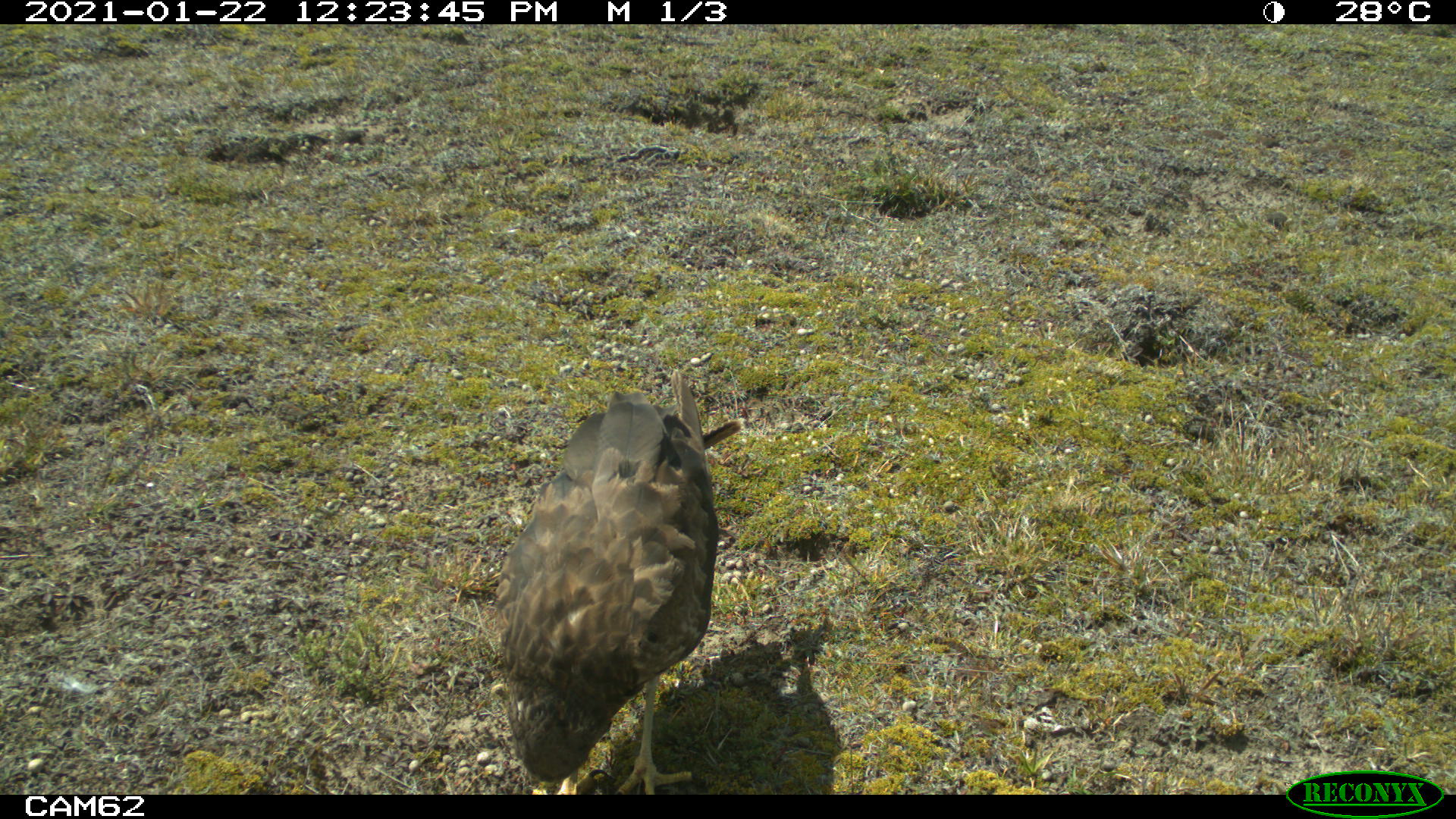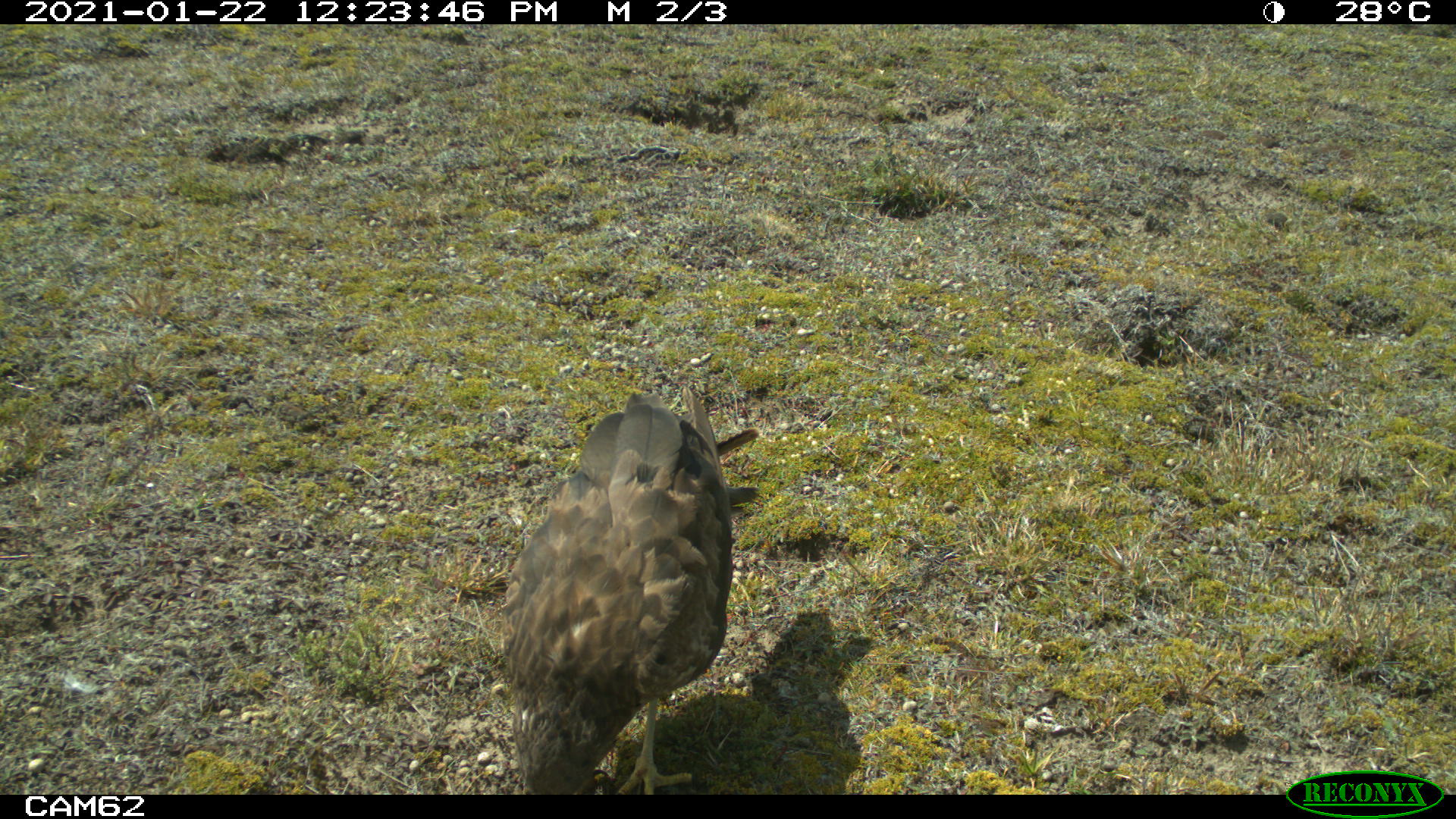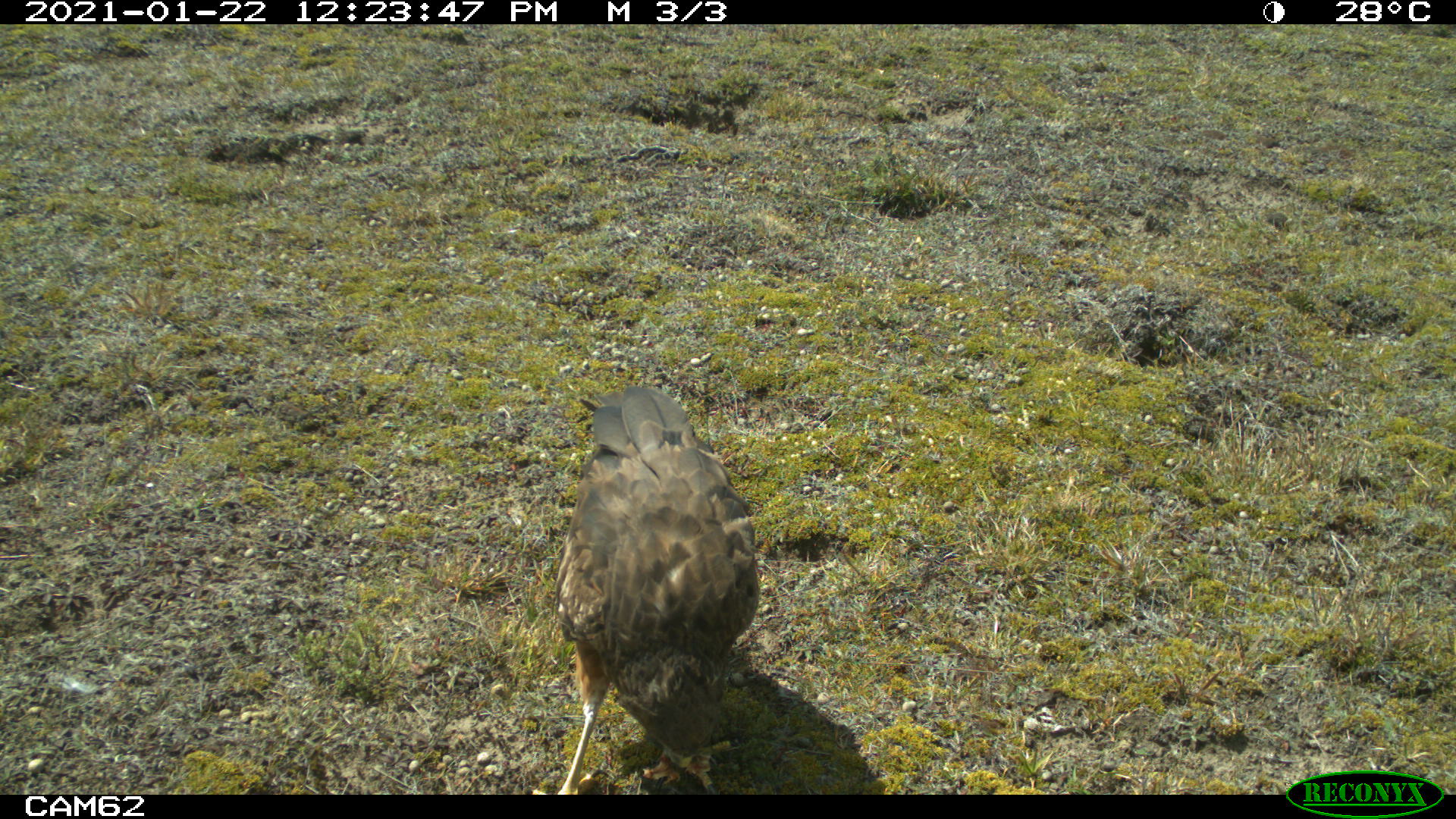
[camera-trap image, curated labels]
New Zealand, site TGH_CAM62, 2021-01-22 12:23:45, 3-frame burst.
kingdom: Animalia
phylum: Chordata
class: Aves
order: Accipitriformes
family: Accipitridae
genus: Circus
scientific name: Circus approximans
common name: swamp harrier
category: harrier